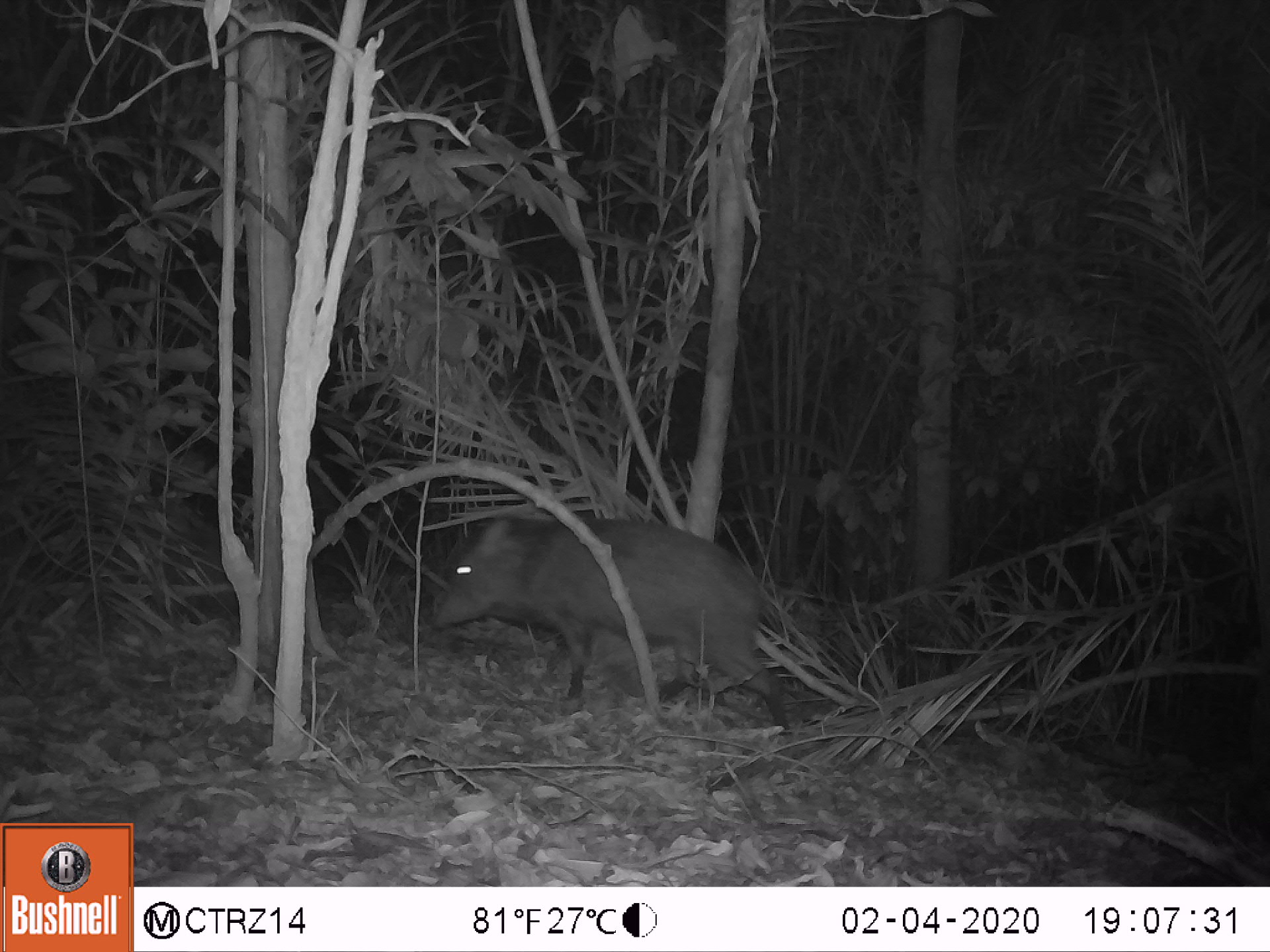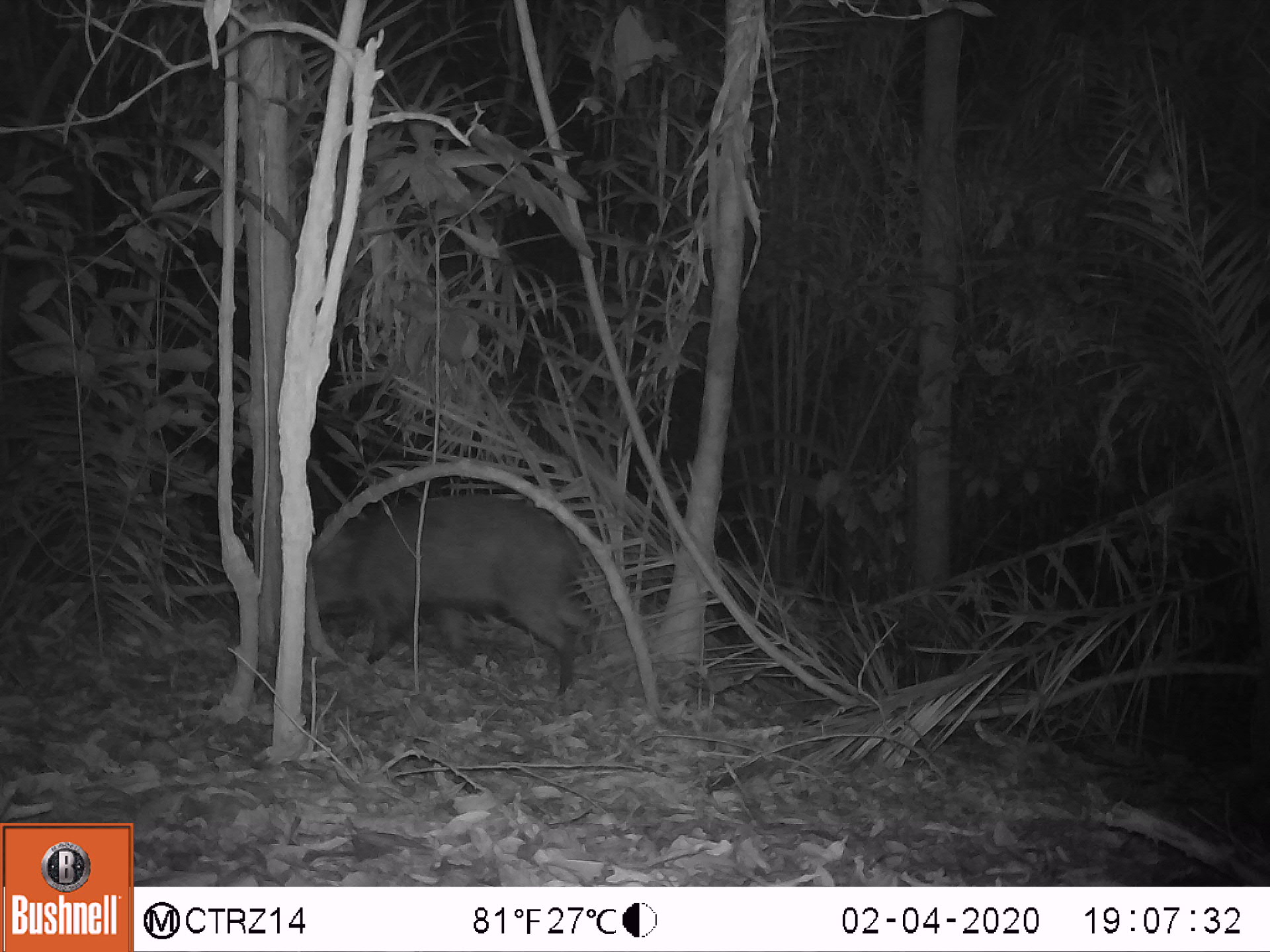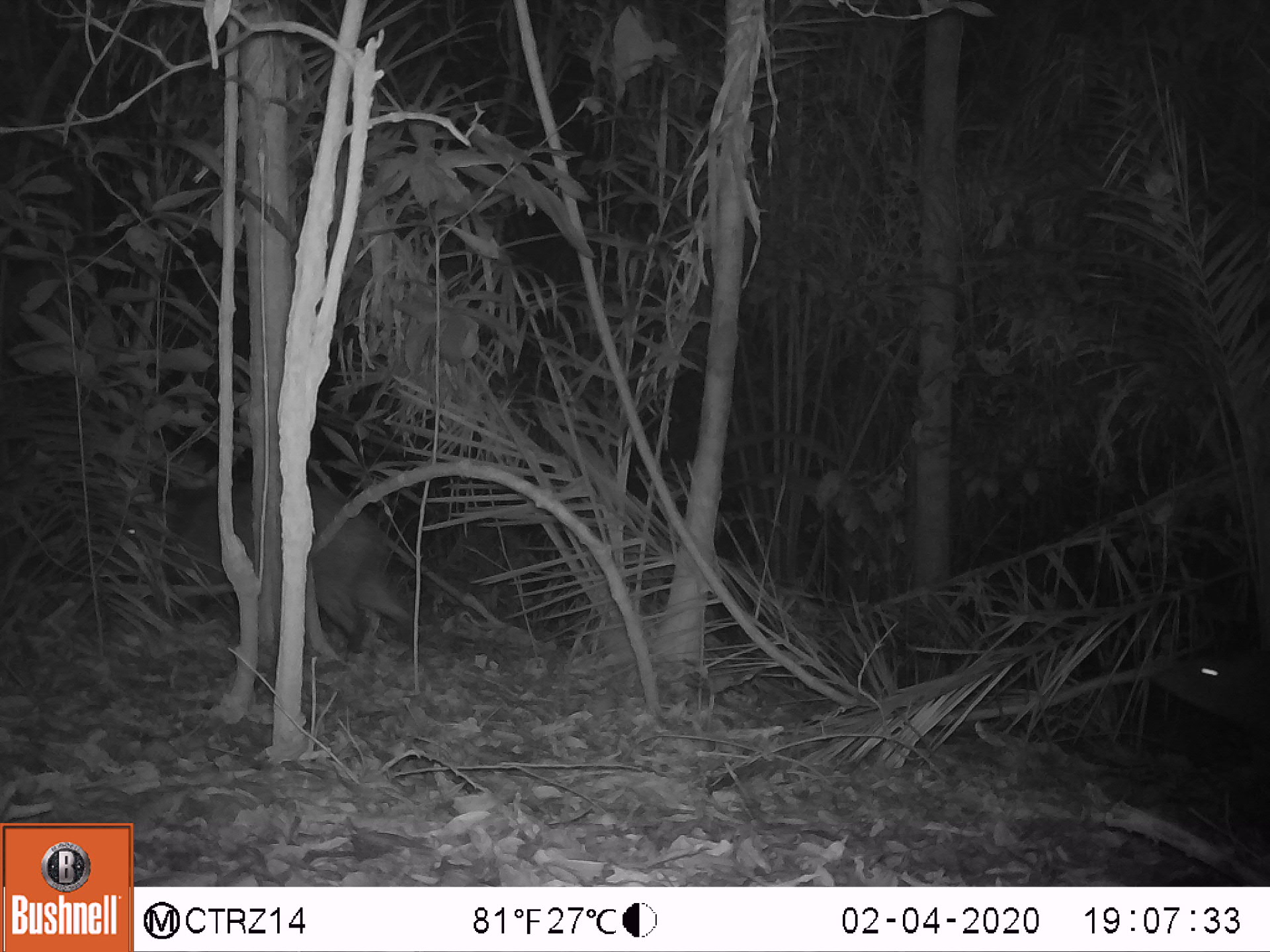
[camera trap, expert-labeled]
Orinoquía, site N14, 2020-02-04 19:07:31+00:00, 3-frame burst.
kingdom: Animalia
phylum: Chordata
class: Mammalia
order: Artiodactyla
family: Tayassuidae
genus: Pecari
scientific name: Pecari tajacu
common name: collared peccary